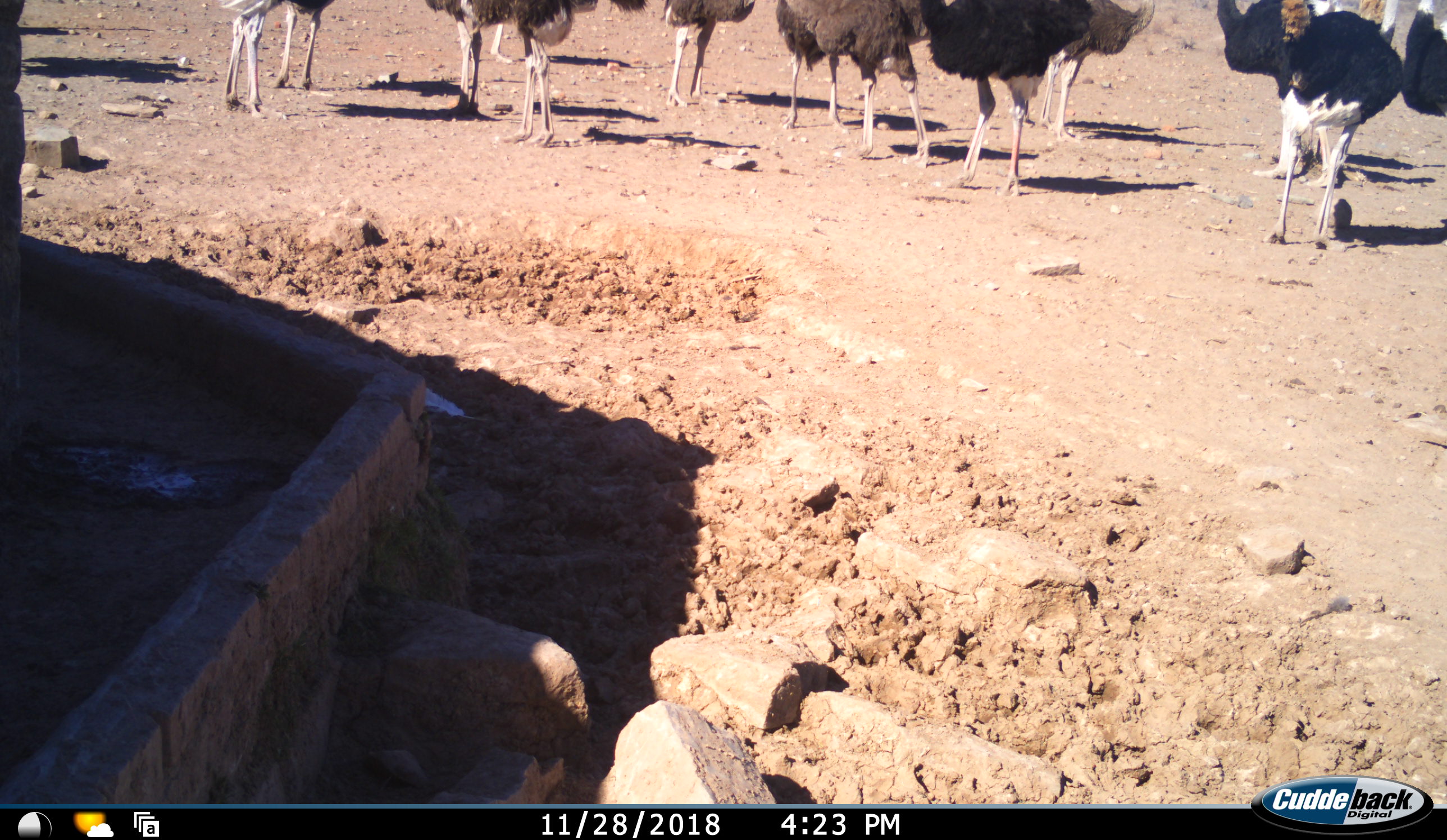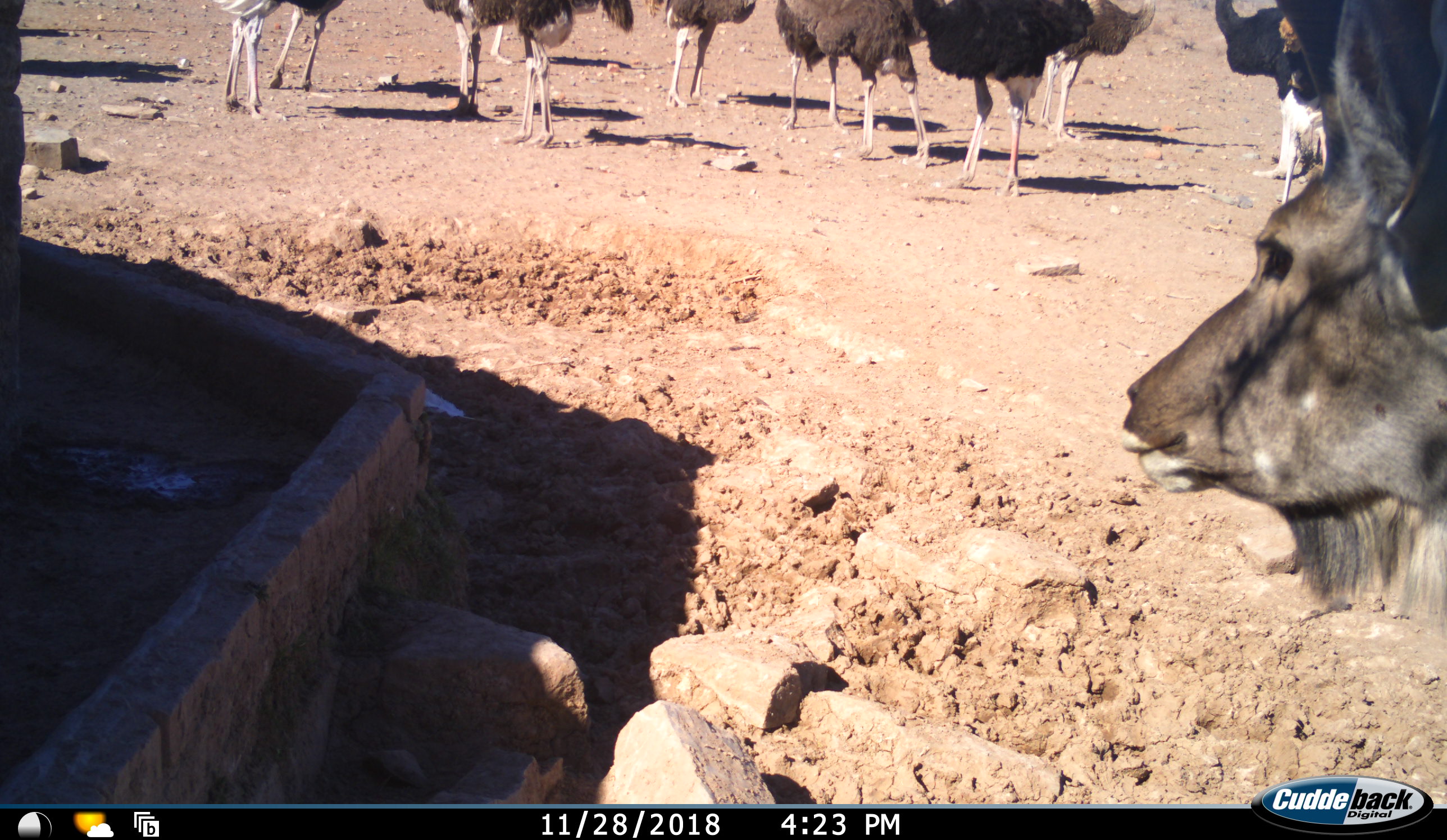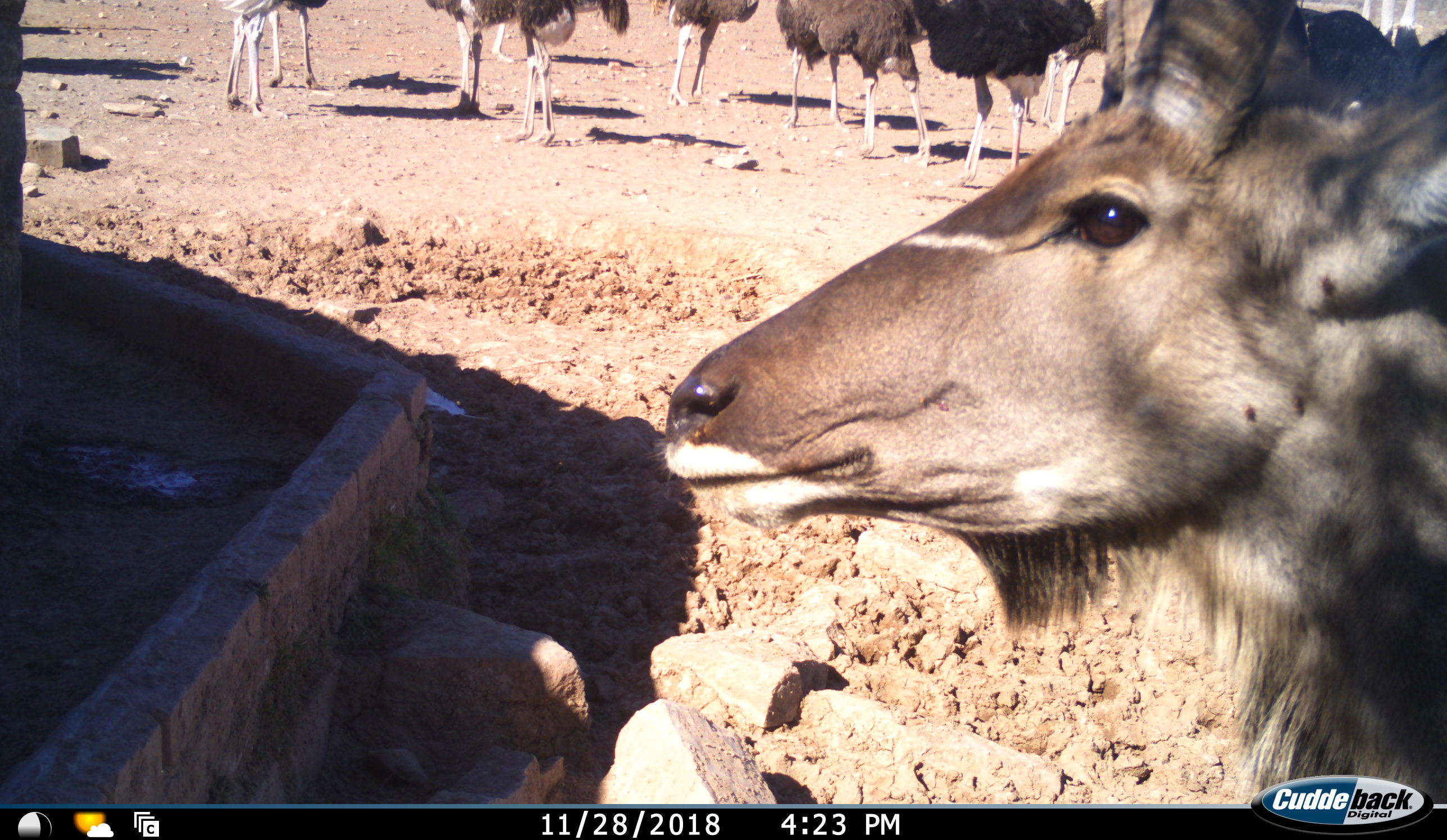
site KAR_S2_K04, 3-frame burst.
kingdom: Animalia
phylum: Chordata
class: Mammalia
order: Artiodactyla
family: Bovidae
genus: Tragelaphus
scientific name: Tragelaphus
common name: kudu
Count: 1.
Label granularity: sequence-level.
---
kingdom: Animalia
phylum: Chordata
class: Aves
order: Struthioniformes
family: Struthionidae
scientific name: Struthionidae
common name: ostrich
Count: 11-50.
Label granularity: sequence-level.